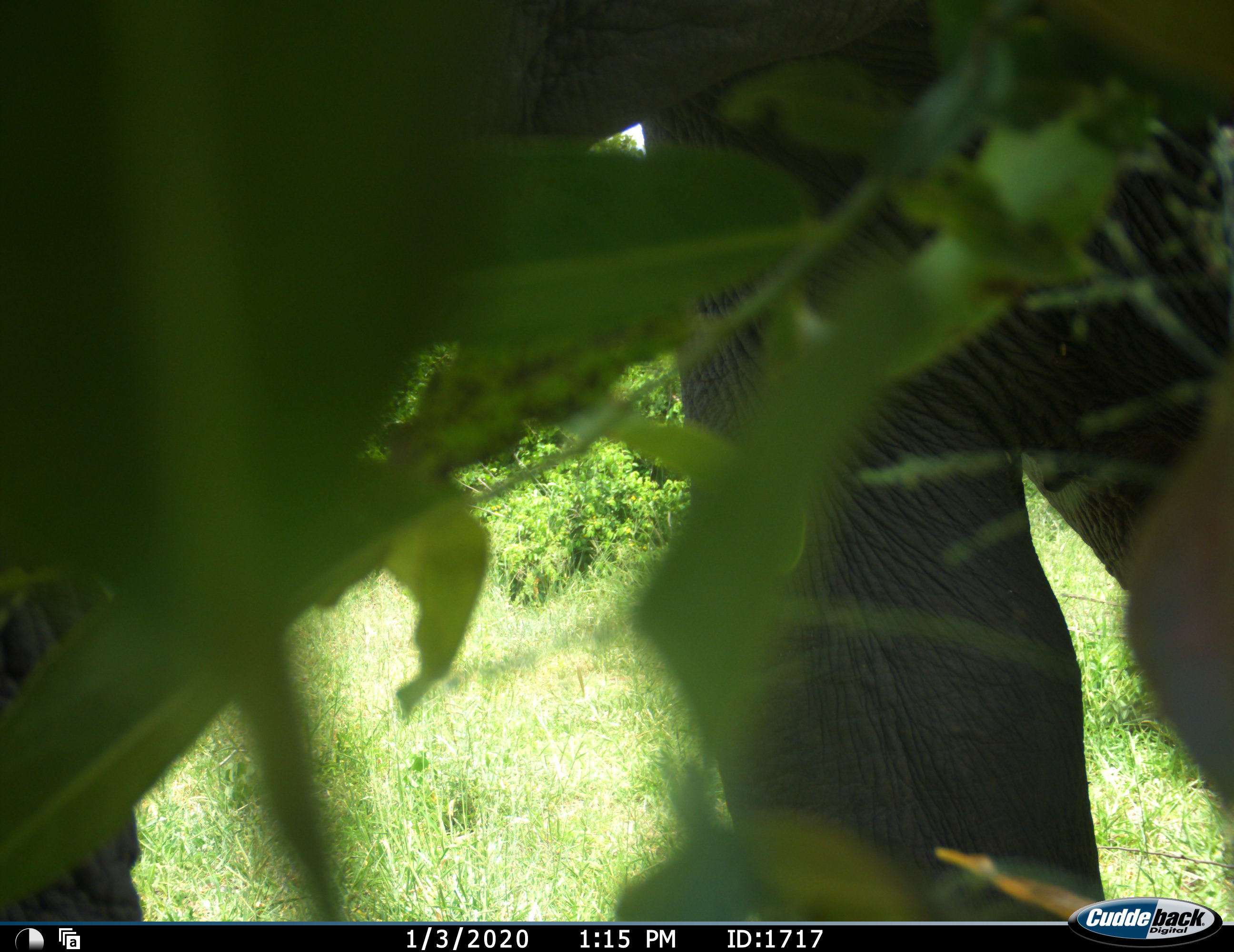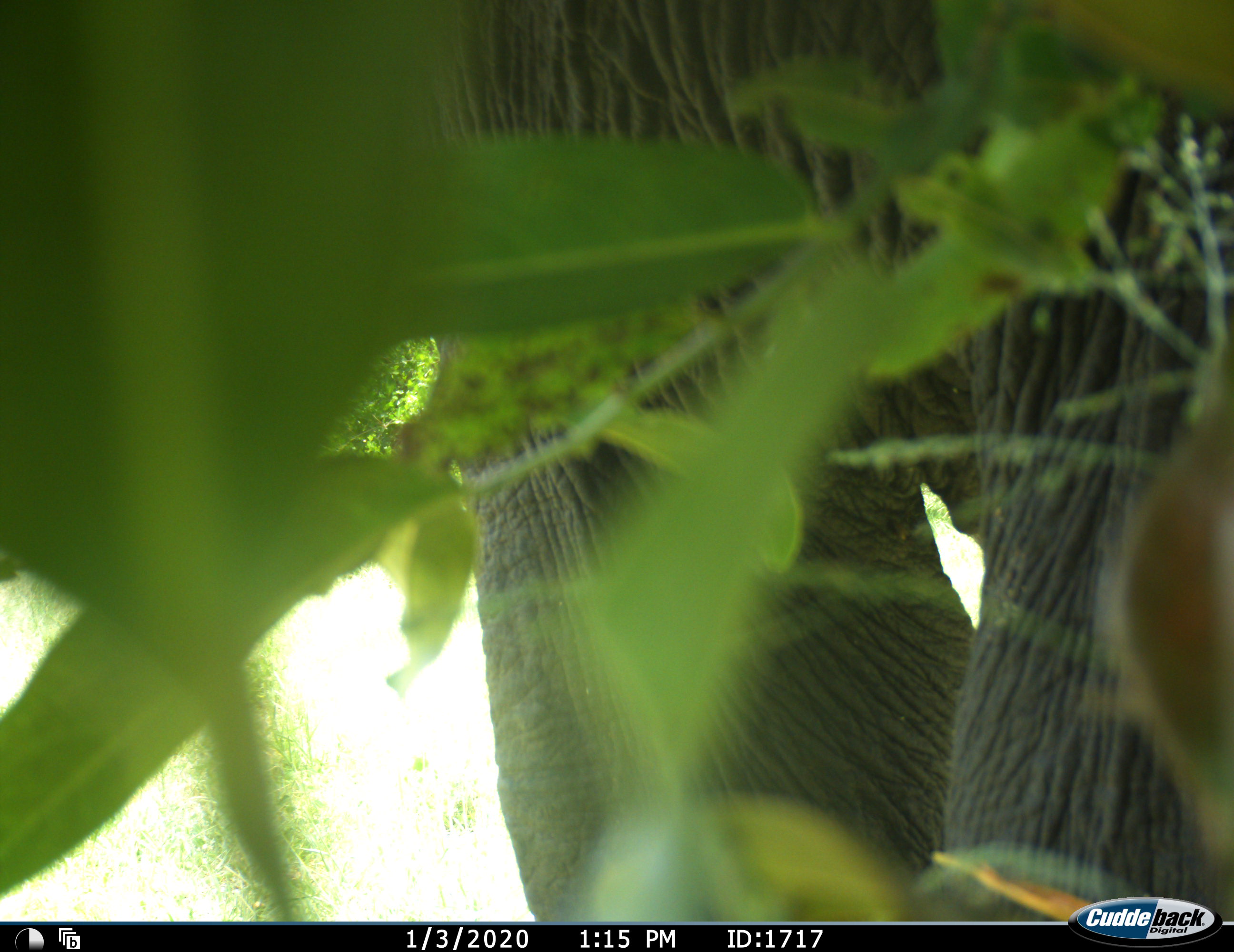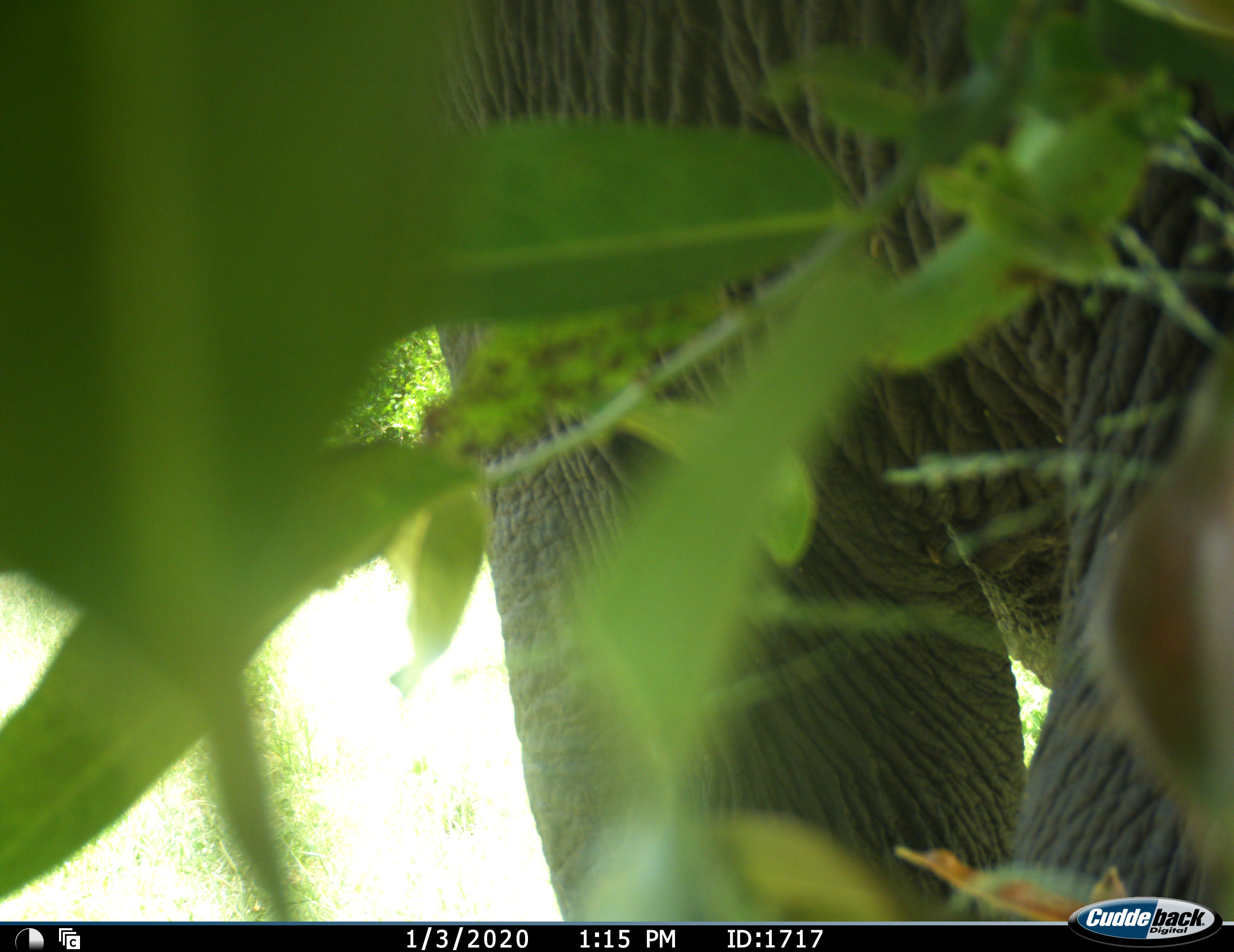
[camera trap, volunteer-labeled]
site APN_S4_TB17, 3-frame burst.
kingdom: Animalia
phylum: Chordata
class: Mammalia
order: Proboscidea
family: Elephantidae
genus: Loxodonta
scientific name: Loxodonta africana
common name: african bush elephant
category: elephant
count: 1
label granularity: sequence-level